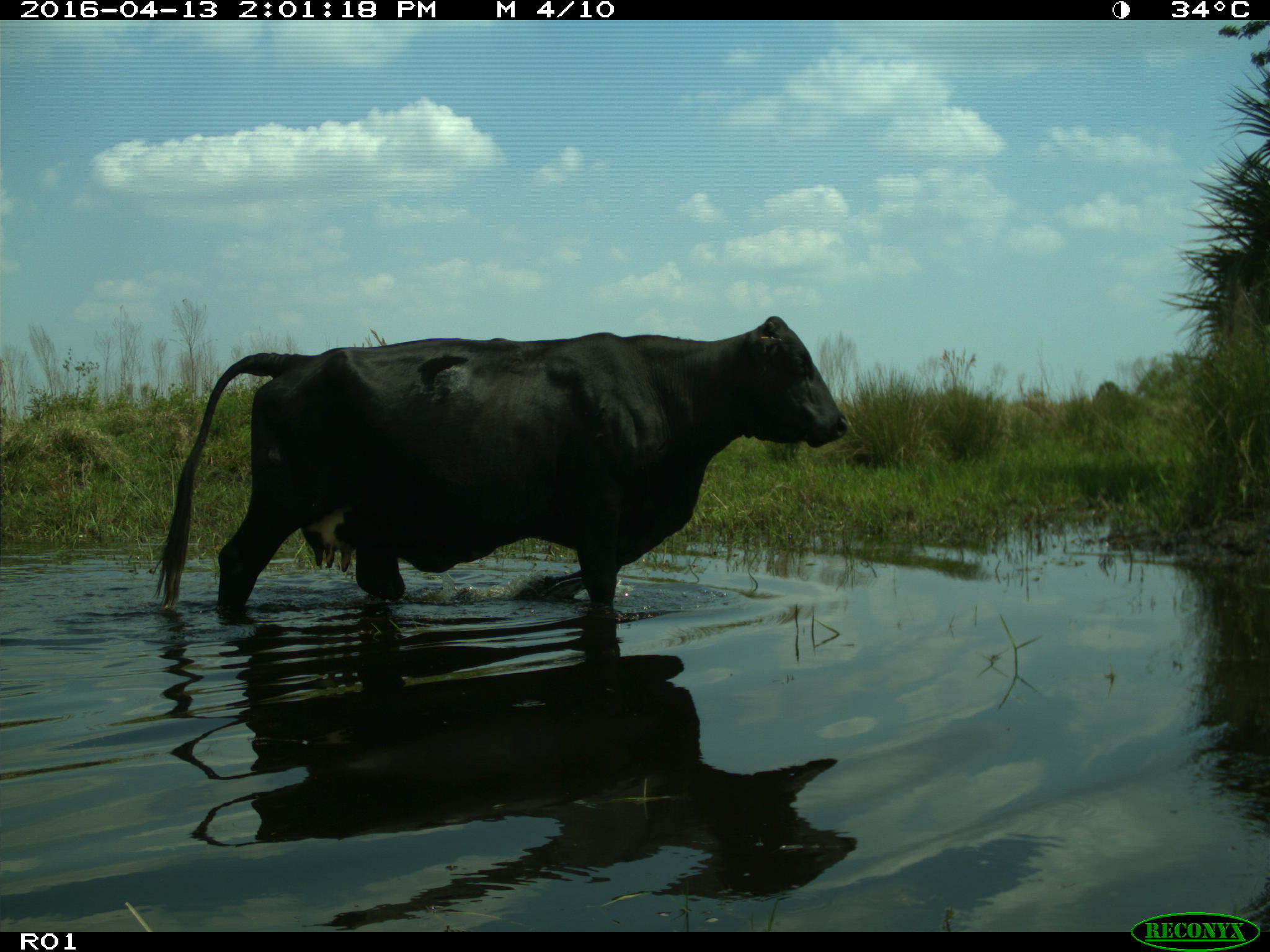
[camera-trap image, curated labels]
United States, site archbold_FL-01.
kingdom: Animalia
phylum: Chordata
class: Mammalia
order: Artiodactyla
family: Bovidae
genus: Bos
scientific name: Bos taurus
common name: domestic cow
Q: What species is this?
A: Bos taurus (domestic cow).